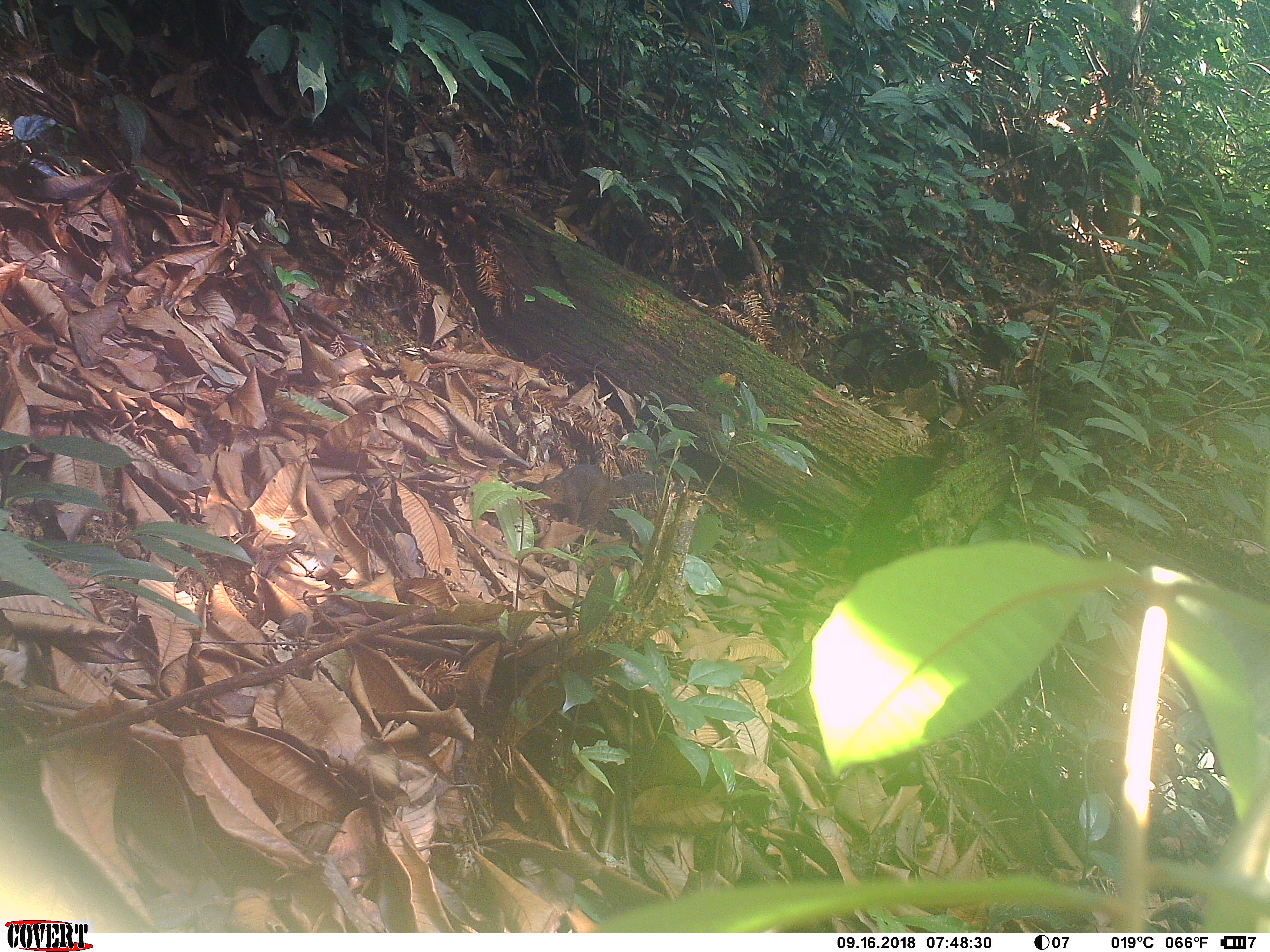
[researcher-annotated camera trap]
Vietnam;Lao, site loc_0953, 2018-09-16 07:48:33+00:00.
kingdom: Animalia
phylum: Chordata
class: Mammalia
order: Rodentia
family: Sciuridae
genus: Dremomys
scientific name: Dremomys rufigenis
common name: red-cheeked squirrel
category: red cheeked squirrel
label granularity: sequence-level